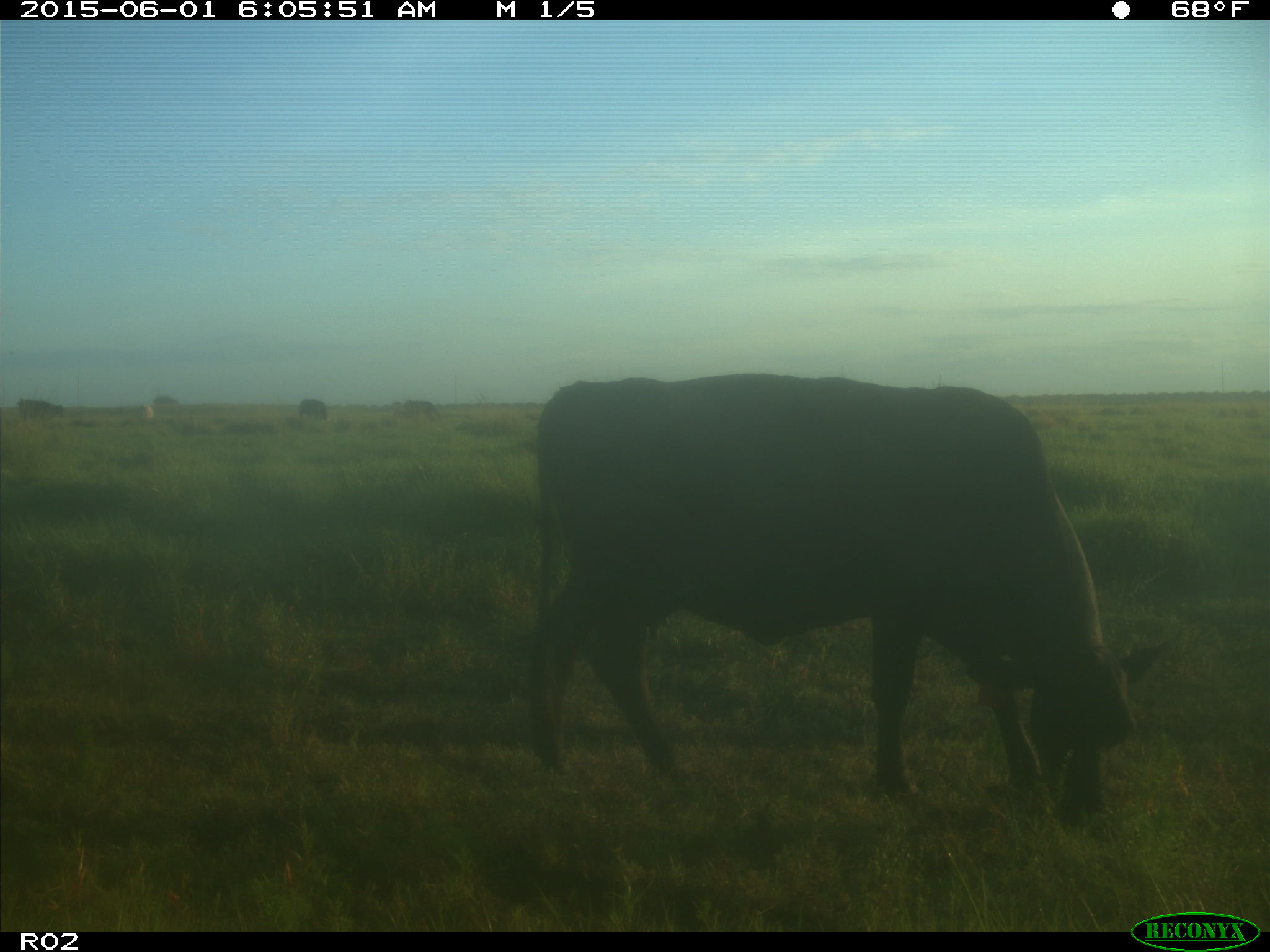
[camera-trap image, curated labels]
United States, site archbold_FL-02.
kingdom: Animalia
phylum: Chordata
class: Mammalia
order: Artiodactyla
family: Bovidae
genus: Bos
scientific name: Bos taurus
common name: domestic cow